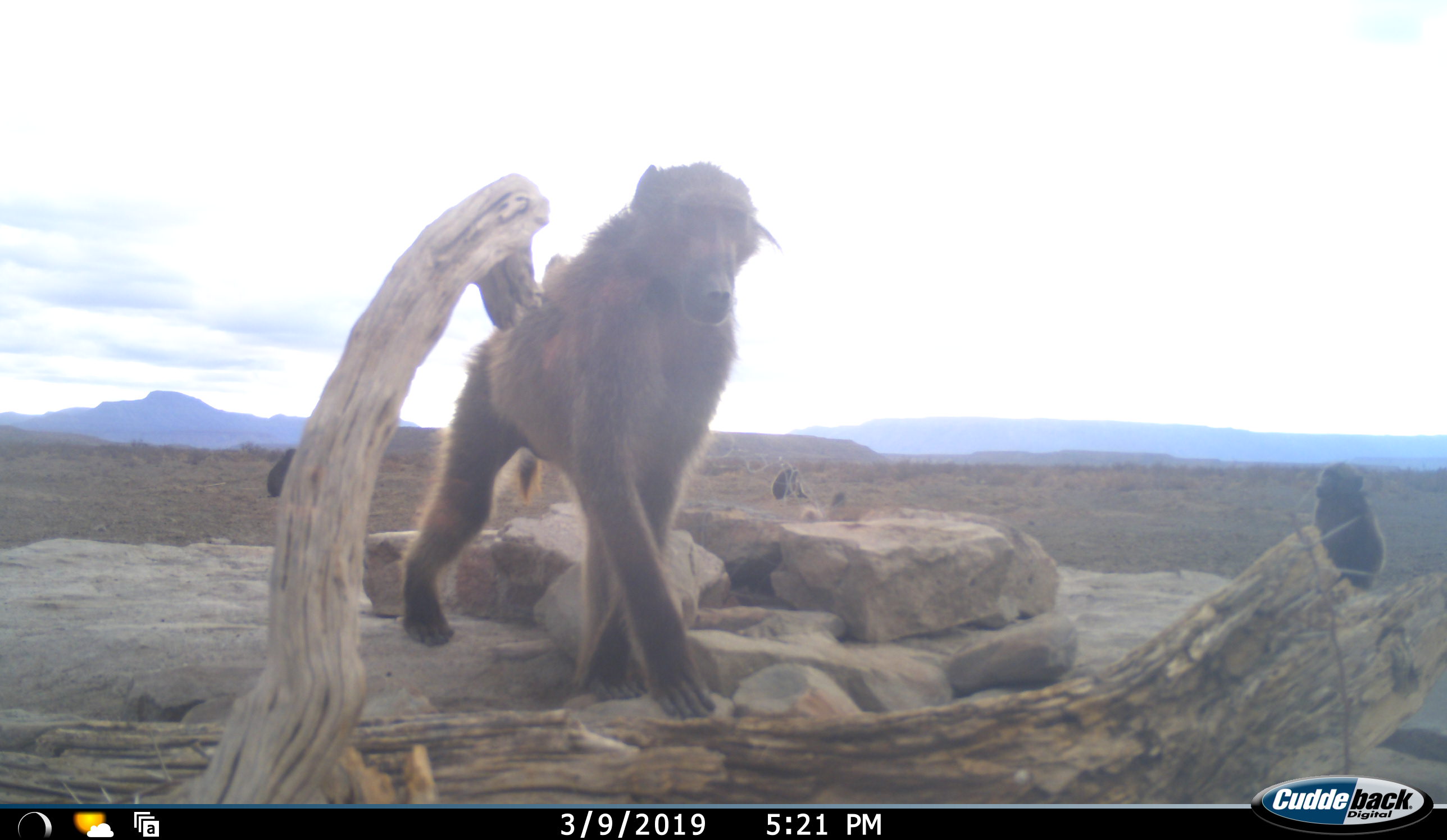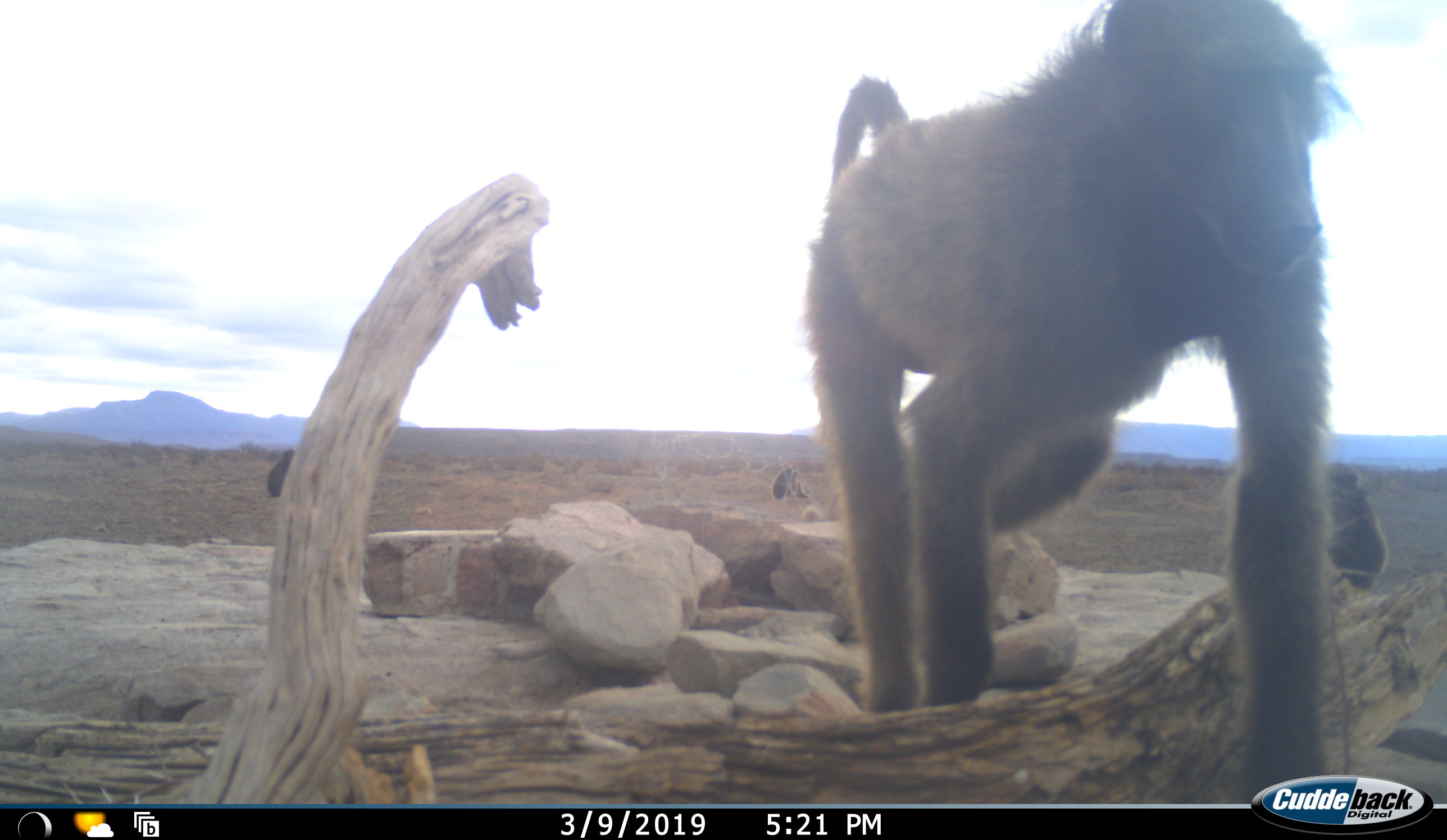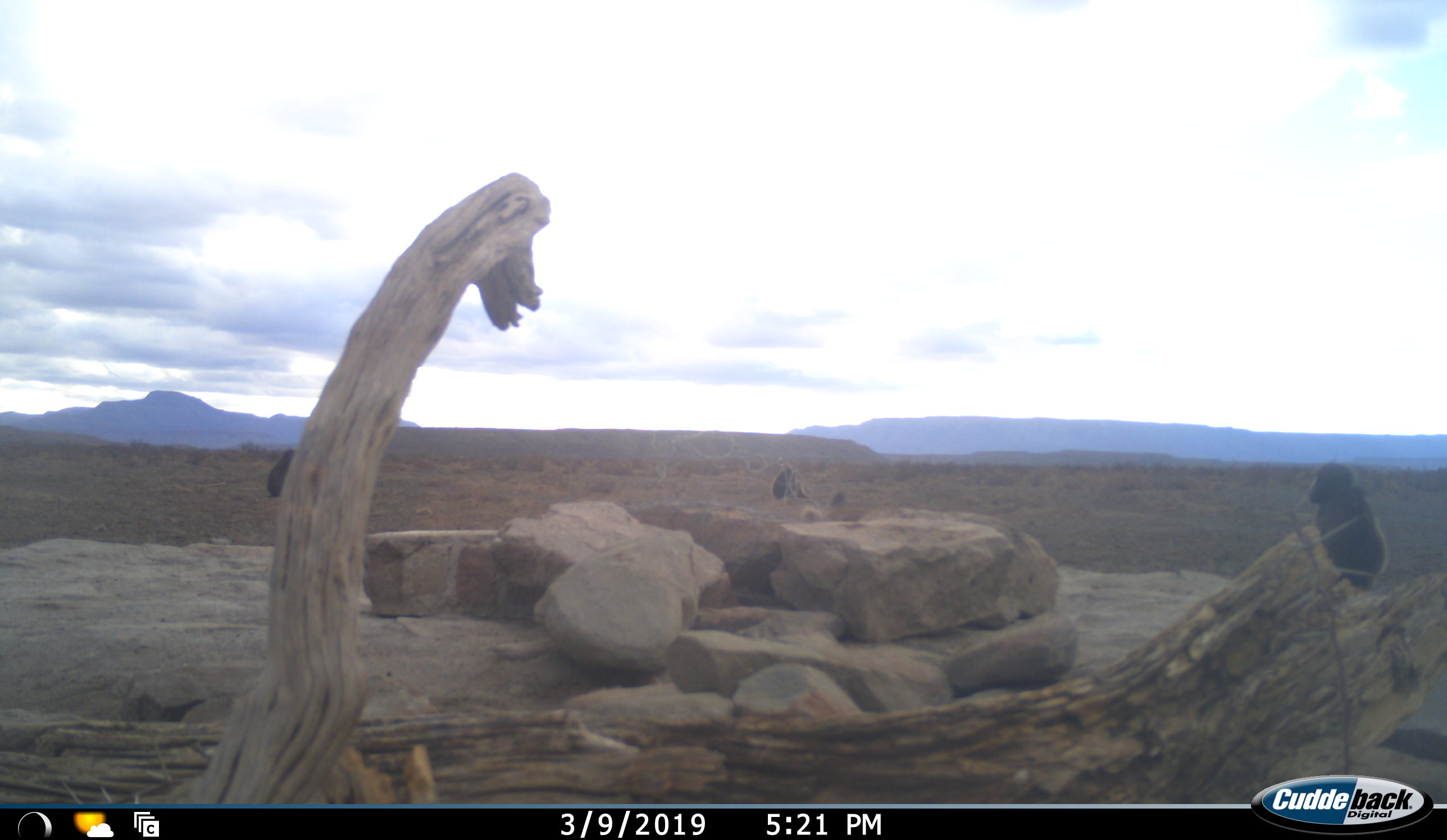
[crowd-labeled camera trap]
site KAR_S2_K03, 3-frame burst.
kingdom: Animalia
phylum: Chordata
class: Mammalia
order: Primates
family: Cercopithecidae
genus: Papio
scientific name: Papio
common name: baboon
Baboon (Papio), count 4. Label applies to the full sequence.